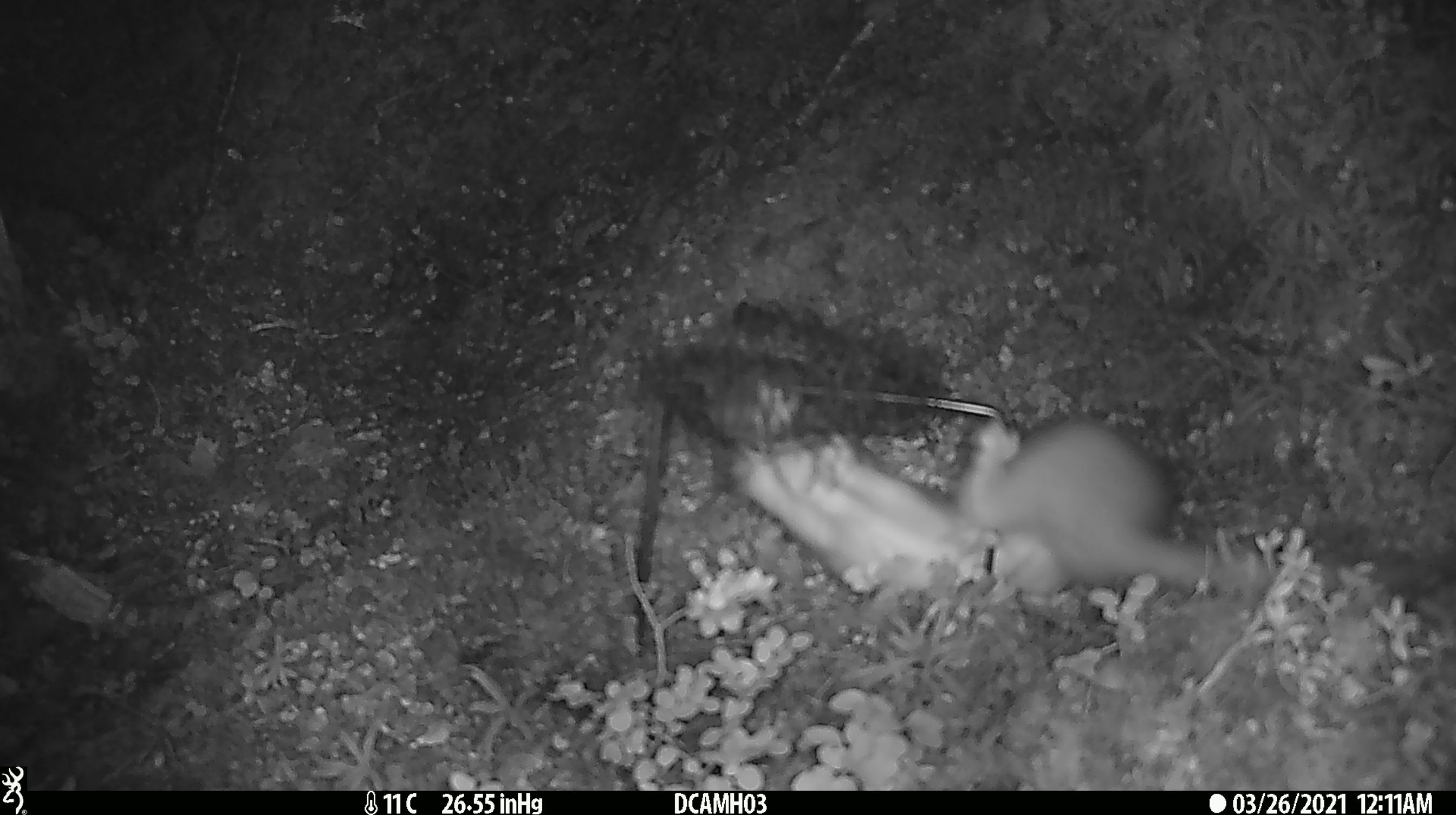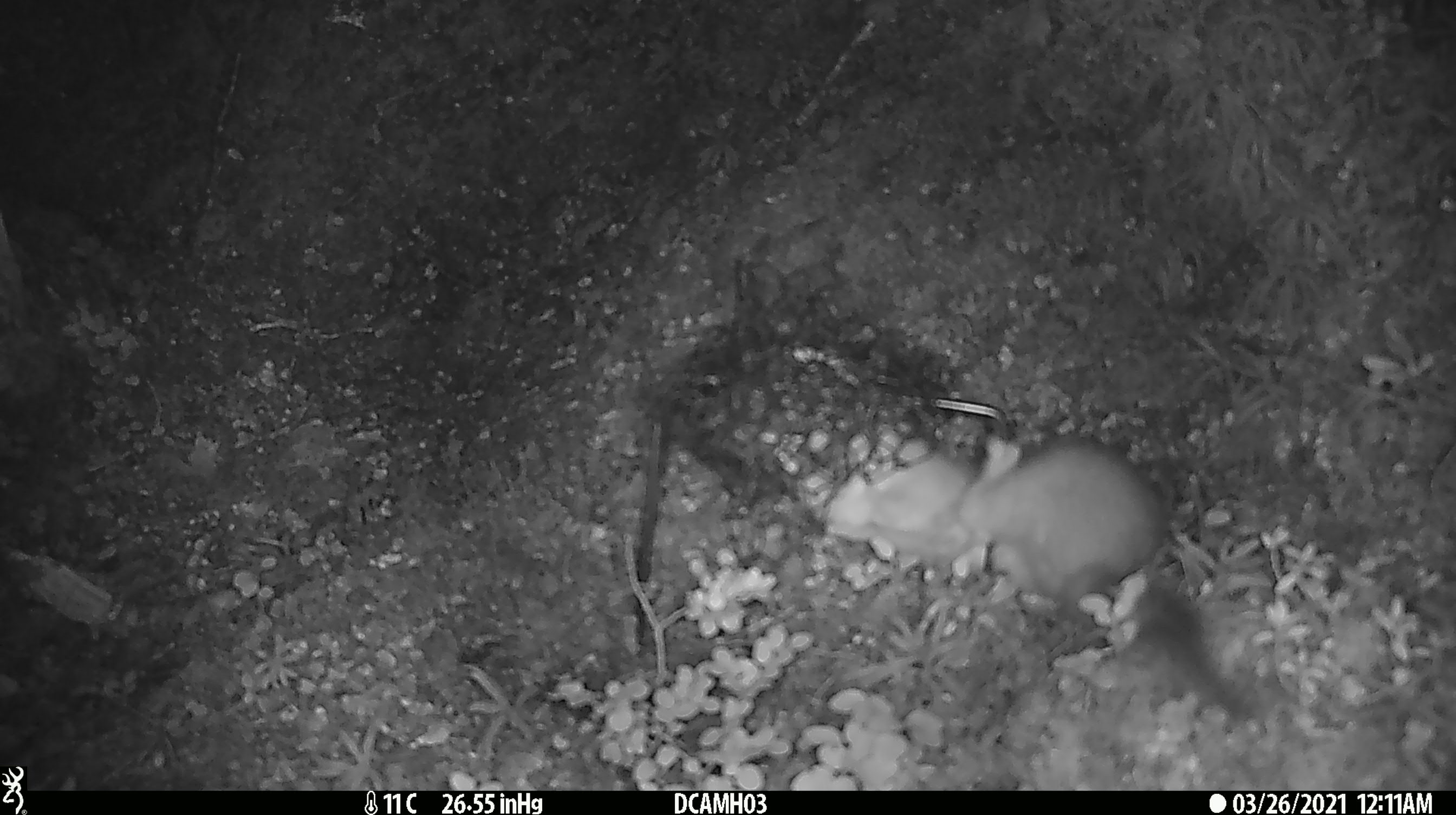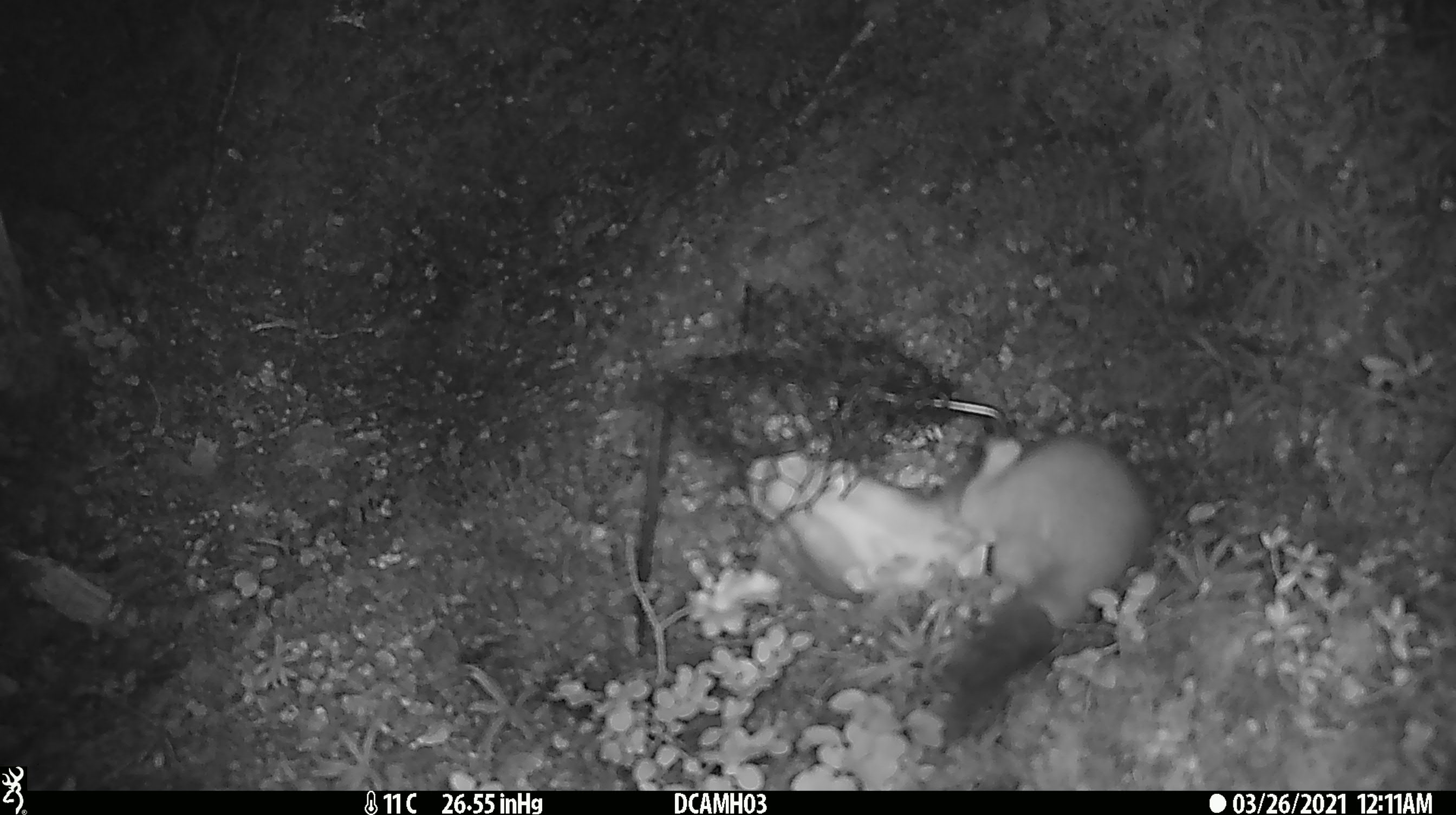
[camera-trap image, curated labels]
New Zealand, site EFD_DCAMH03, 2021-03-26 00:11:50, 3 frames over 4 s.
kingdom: Animalia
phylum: Chordata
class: Mammalia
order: Carnivora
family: Mustelidae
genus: Mustela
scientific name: Mustela erminea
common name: stoat